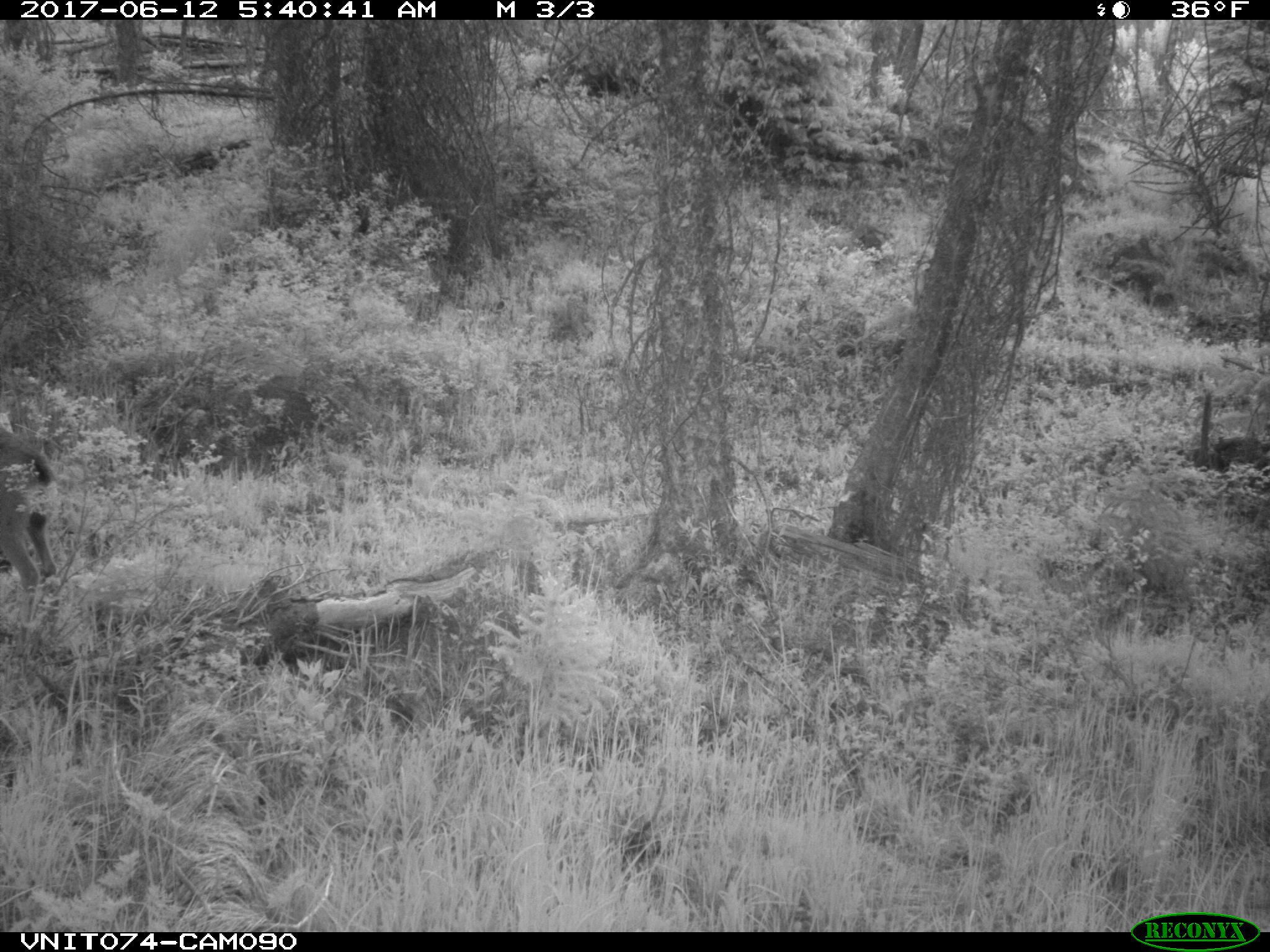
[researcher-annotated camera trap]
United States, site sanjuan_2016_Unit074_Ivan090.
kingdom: Animalia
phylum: Chordata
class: Mammalia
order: Artiodactyla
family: Cervidae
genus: Odocoileus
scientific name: Odocoileus hemionus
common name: mule deer